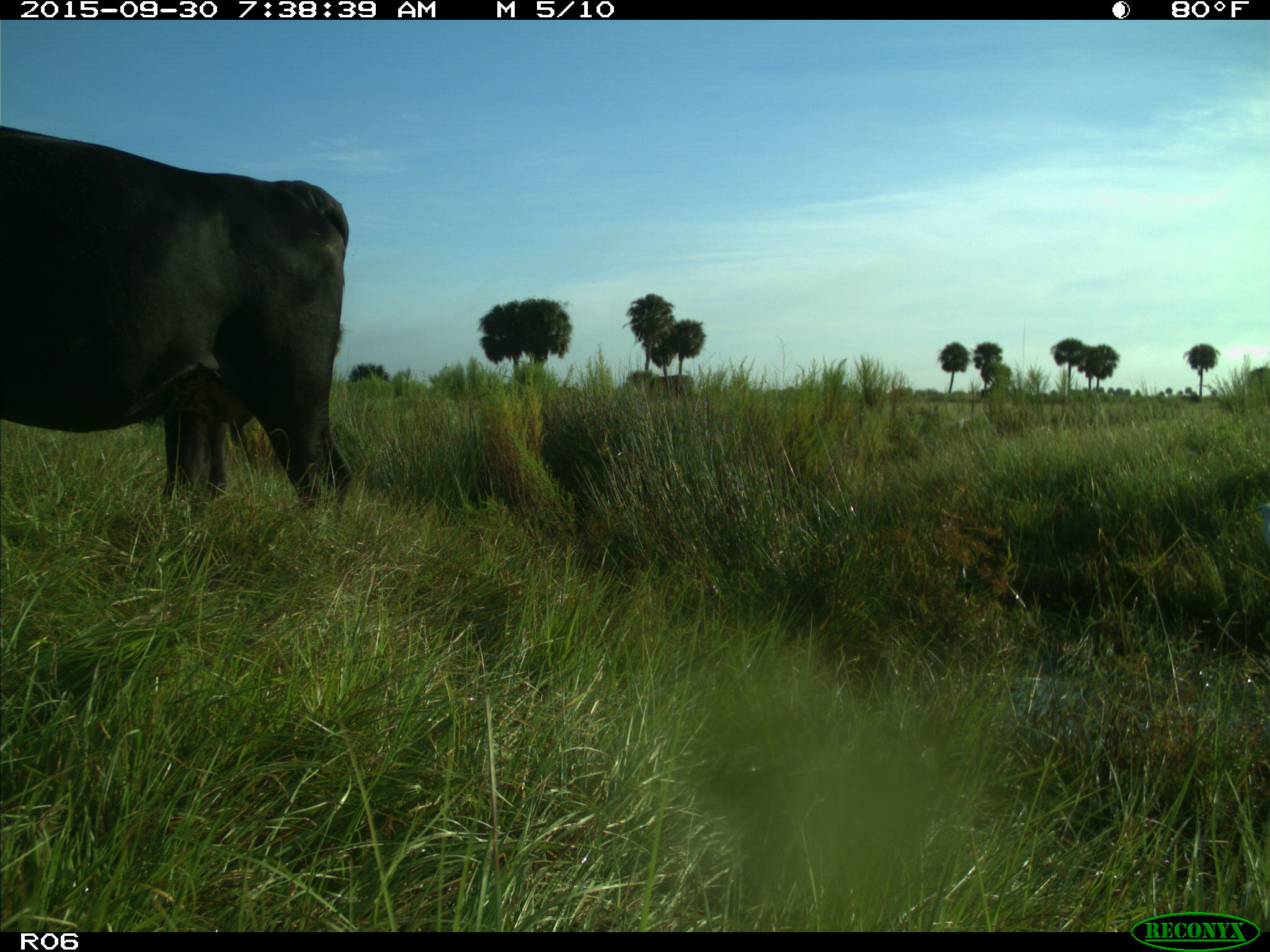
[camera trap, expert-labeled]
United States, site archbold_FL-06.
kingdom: Animalia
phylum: Chordata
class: Mammalia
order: Artiodactyla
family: Bovidae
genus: Bos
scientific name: Bos taurus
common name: domestic cow